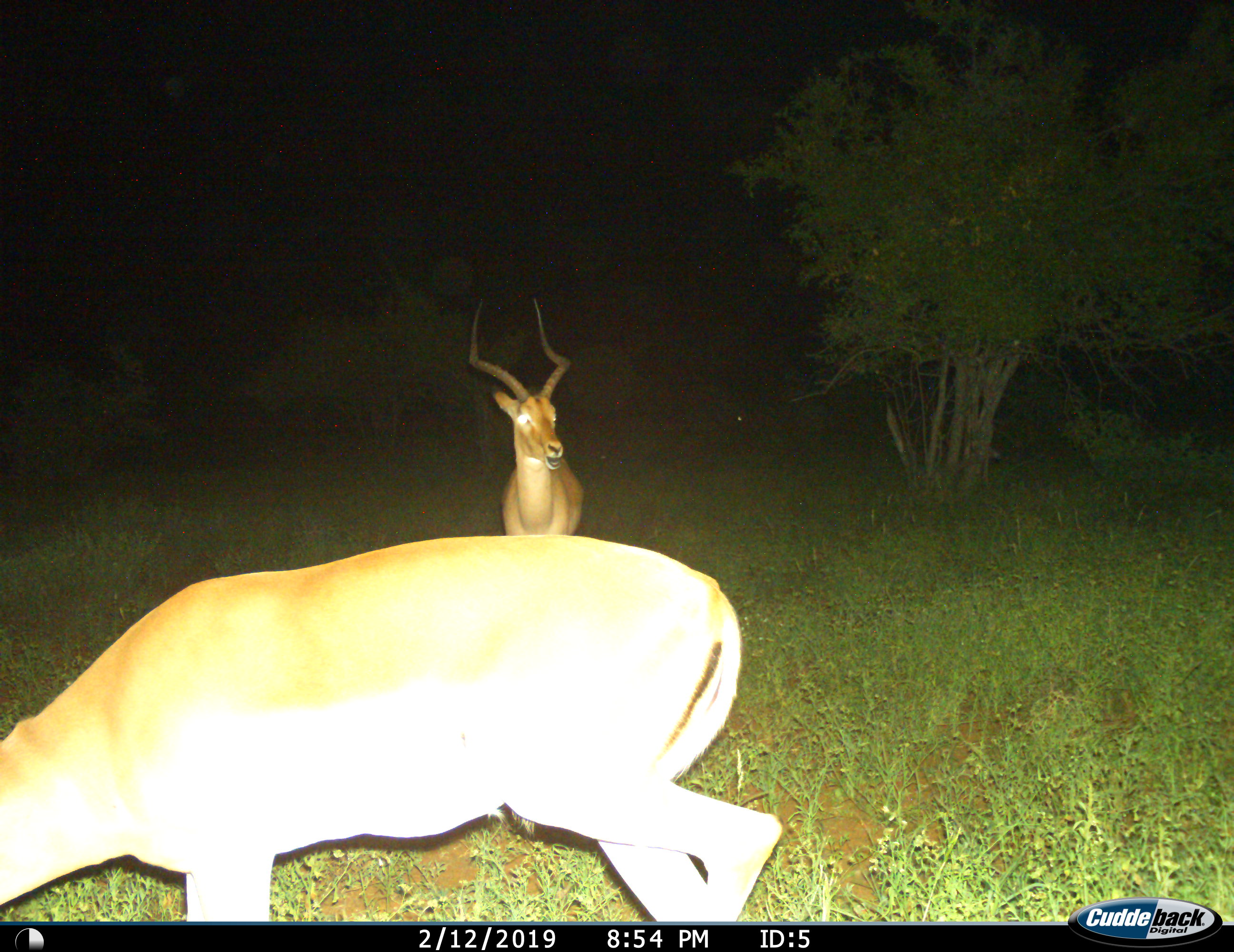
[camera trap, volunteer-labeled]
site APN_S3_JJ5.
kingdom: Animalia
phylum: Chordata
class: Mammalia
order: Artiodactyla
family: Bovidae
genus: Aepyceros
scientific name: Aepyceros melampus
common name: impala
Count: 2.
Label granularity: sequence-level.